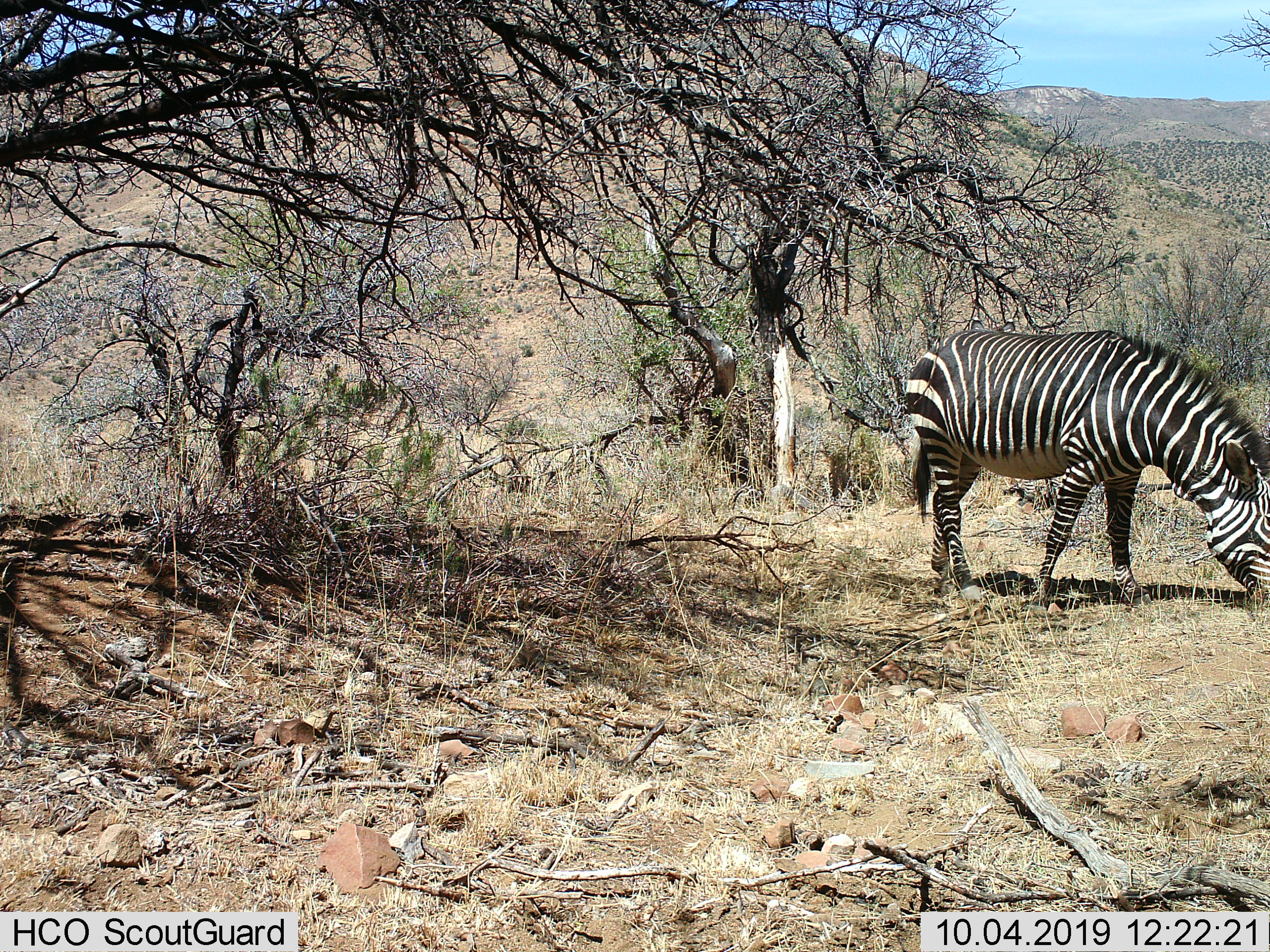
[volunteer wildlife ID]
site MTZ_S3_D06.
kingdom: Animalia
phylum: Chordata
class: Mammalia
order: Perissodactyla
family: Equidae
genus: Equus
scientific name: Equus zebra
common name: mountain zebra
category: zebramountain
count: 1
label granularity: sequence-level